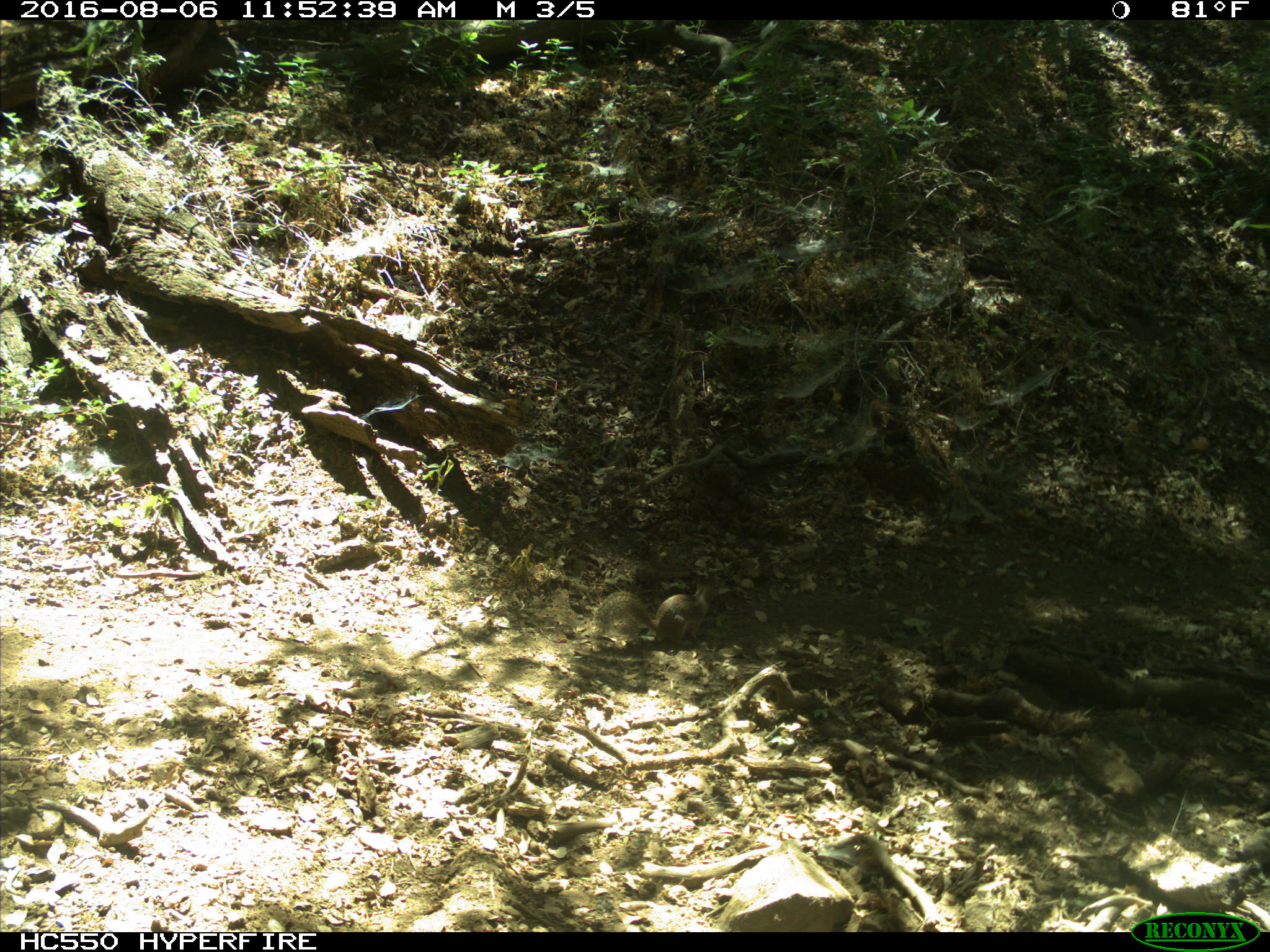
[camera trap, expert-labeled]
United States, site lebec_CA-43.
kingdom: Animalia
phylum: Chordata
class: Mammalia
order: Rodentia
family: Sciuridae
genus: Otospermophilus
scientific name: Otospermophilus beecheyi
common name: california ground squirrel